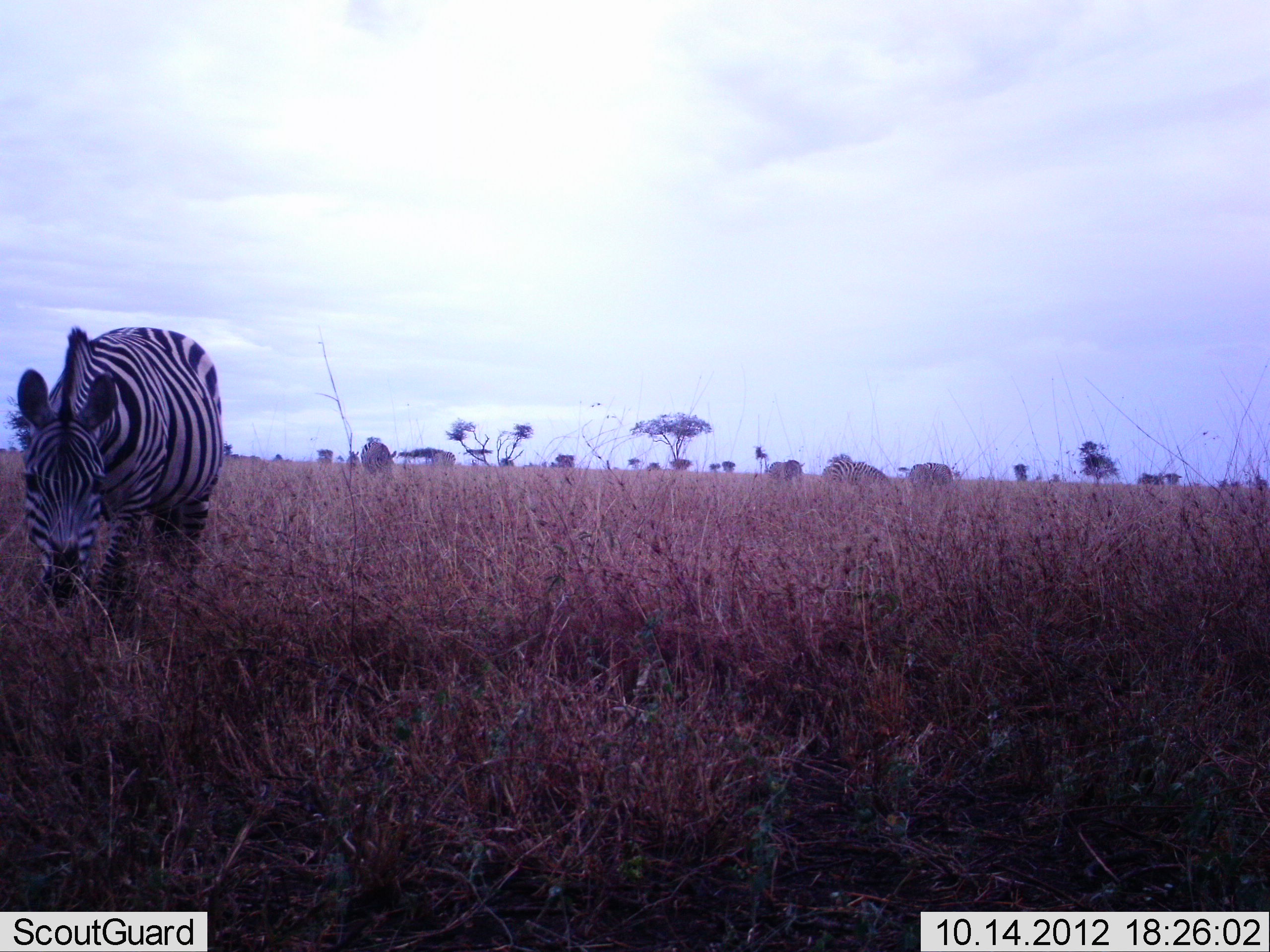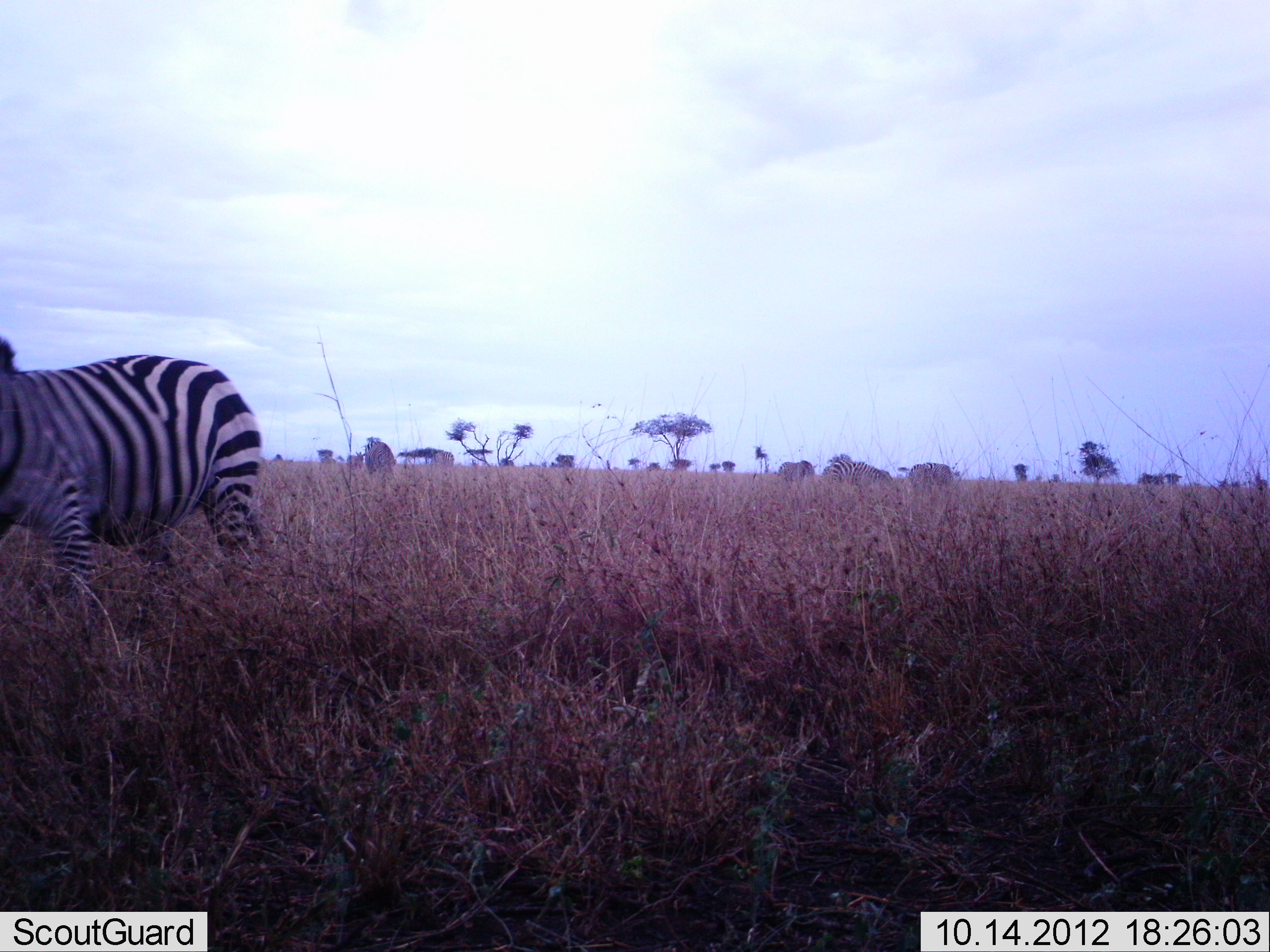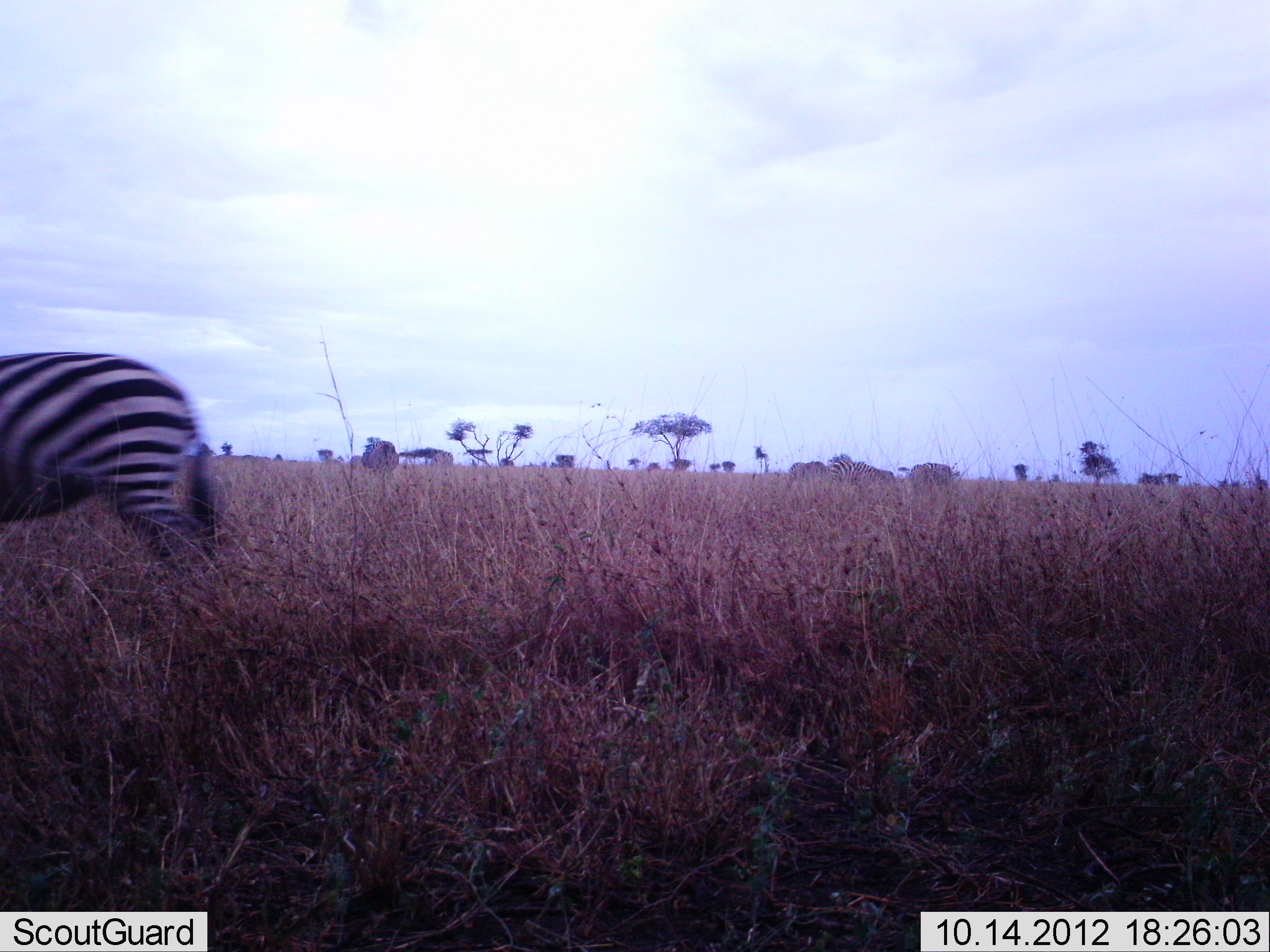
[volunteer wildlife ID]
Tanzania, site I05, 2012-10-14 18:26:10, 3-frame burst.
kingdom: Animalia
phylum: Chordata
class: Mammalia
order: Perissodactyla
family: Equidae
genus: Equus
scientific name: Equus quagga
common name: plains zebra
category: zebra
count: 5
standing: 75%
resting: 0%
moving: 75%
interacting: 0%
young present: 0%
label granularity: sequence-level